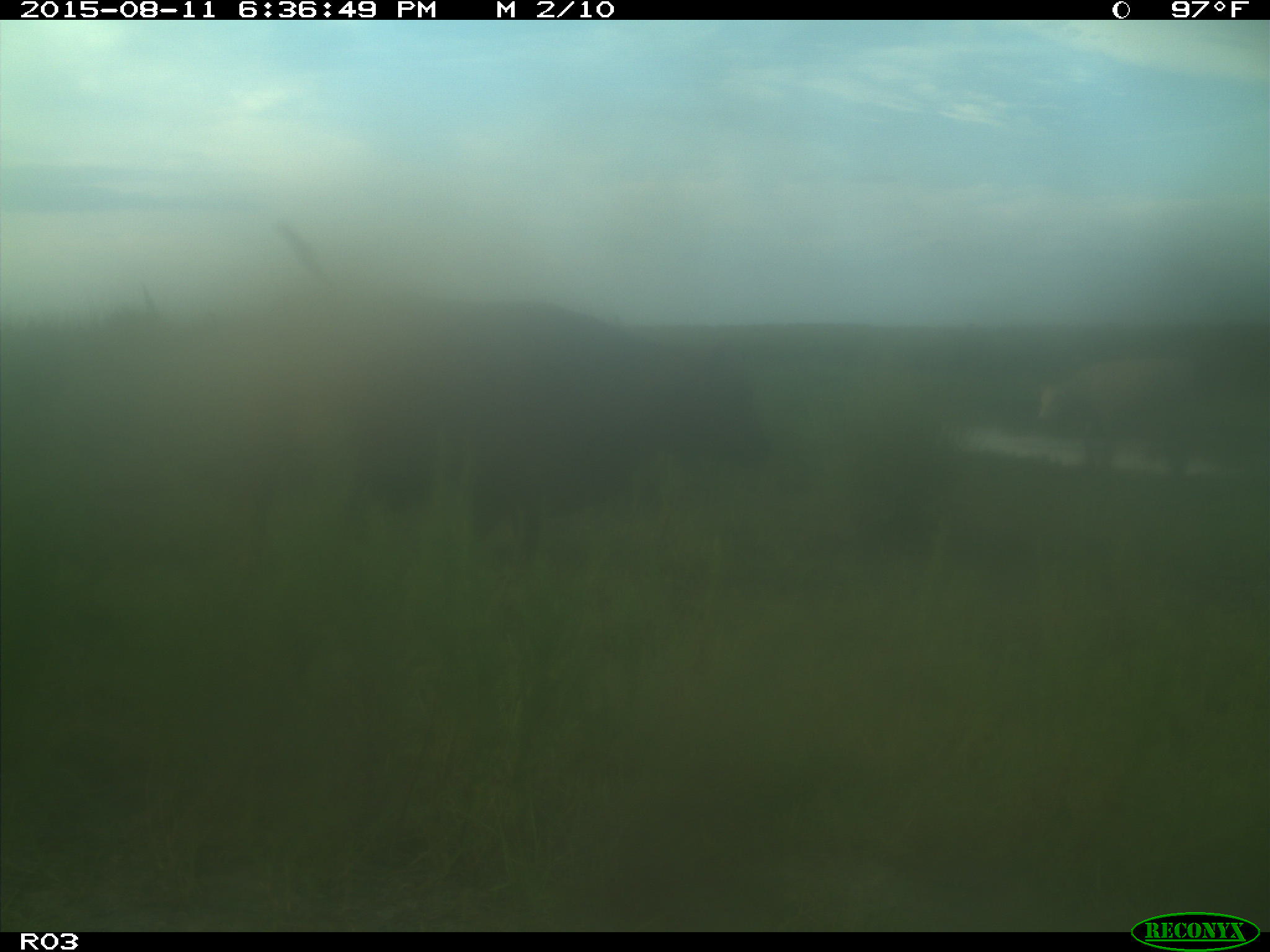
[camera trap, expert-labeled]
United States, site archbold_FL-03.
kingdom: Animalia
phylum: Chordata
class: Mammalia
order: Artiodactyla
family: Bovidae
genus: Bos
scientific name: Bos taurus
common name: domestic cow